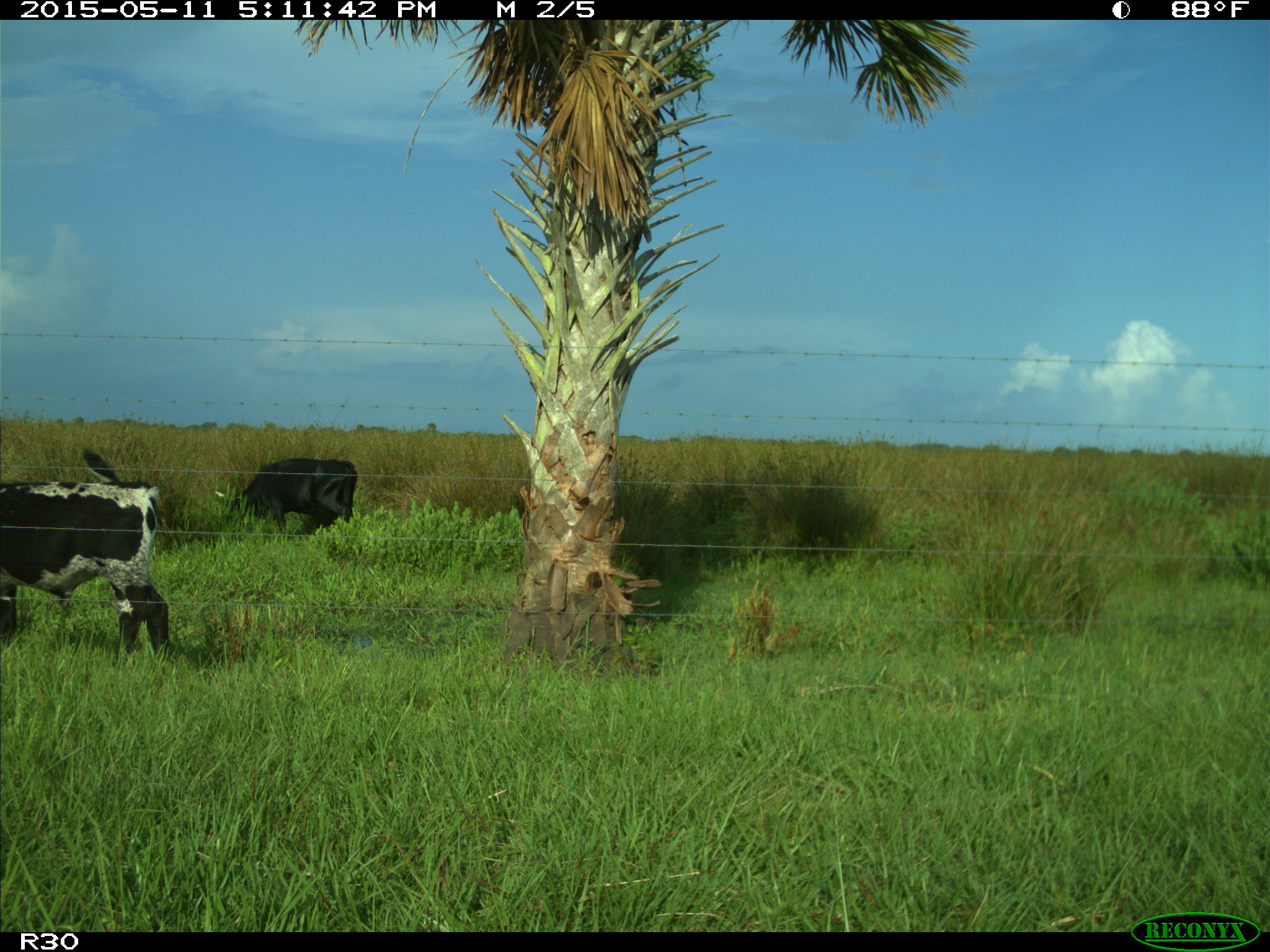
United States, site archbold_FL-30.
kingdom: Animalia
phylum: Chordata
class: Mammalia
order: Artiodactyla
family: Bovidae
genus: Bos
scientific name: Bos taurus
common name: domestic cow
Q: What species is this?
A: Bos taurus (domestic cow).